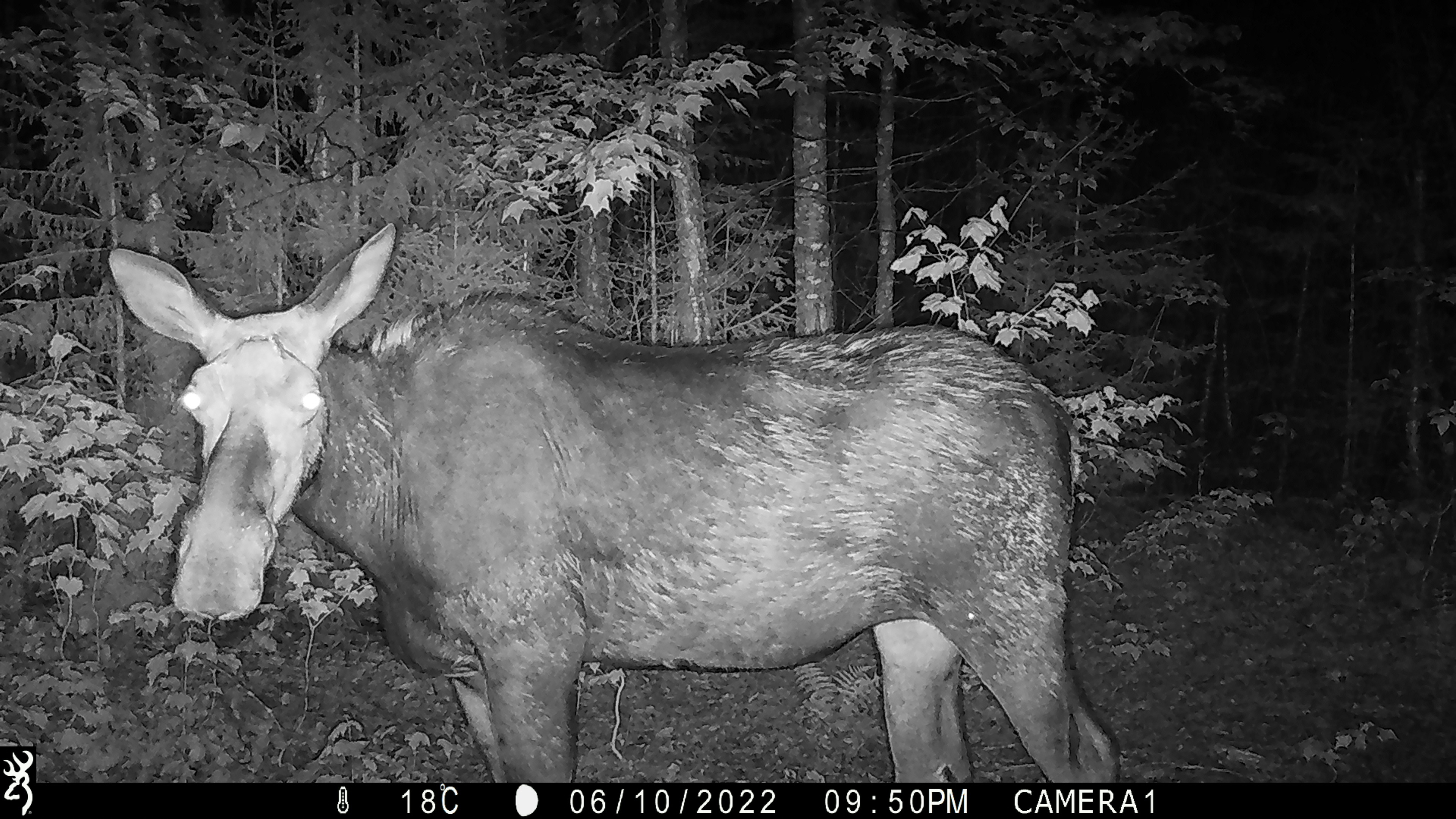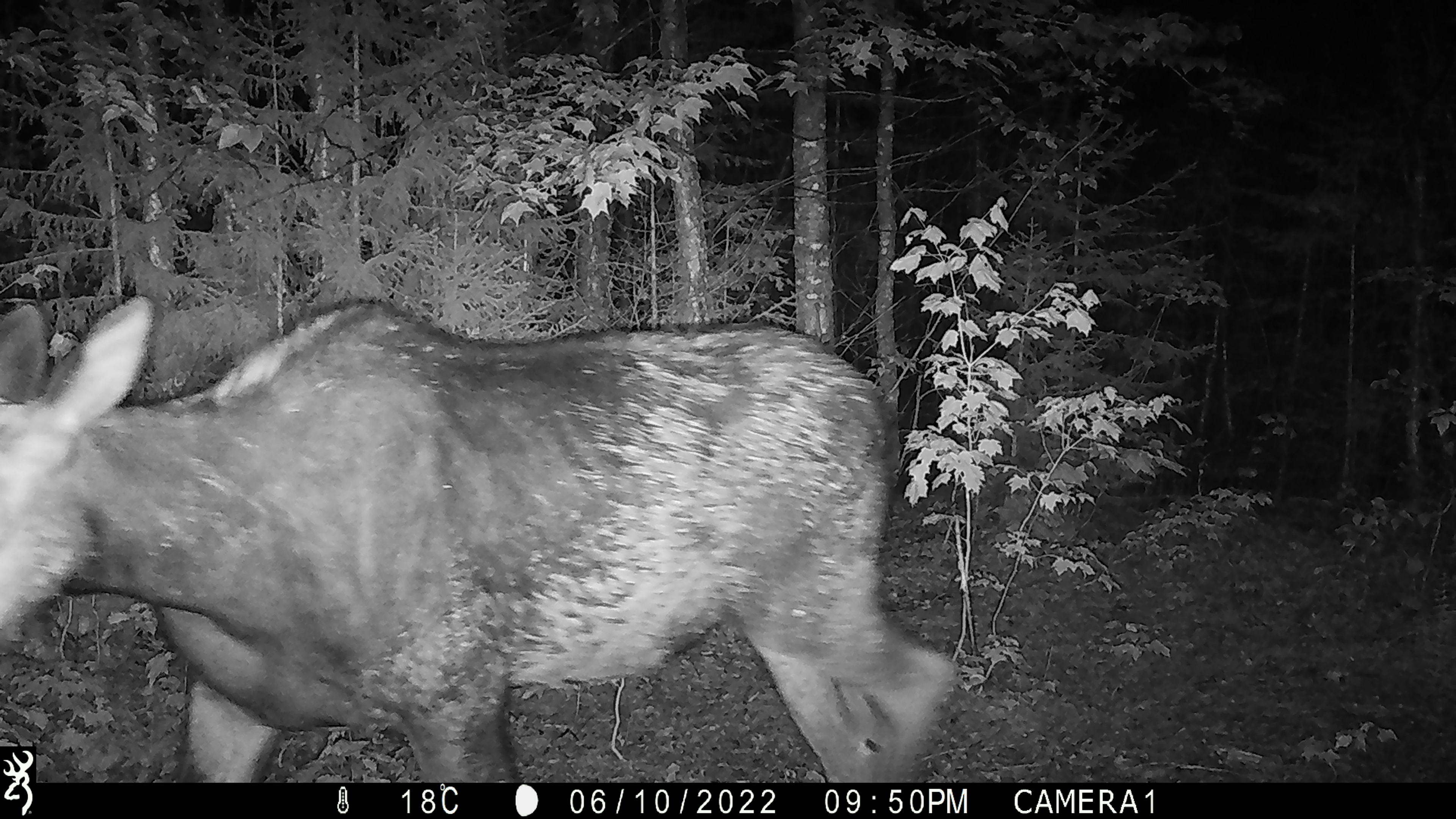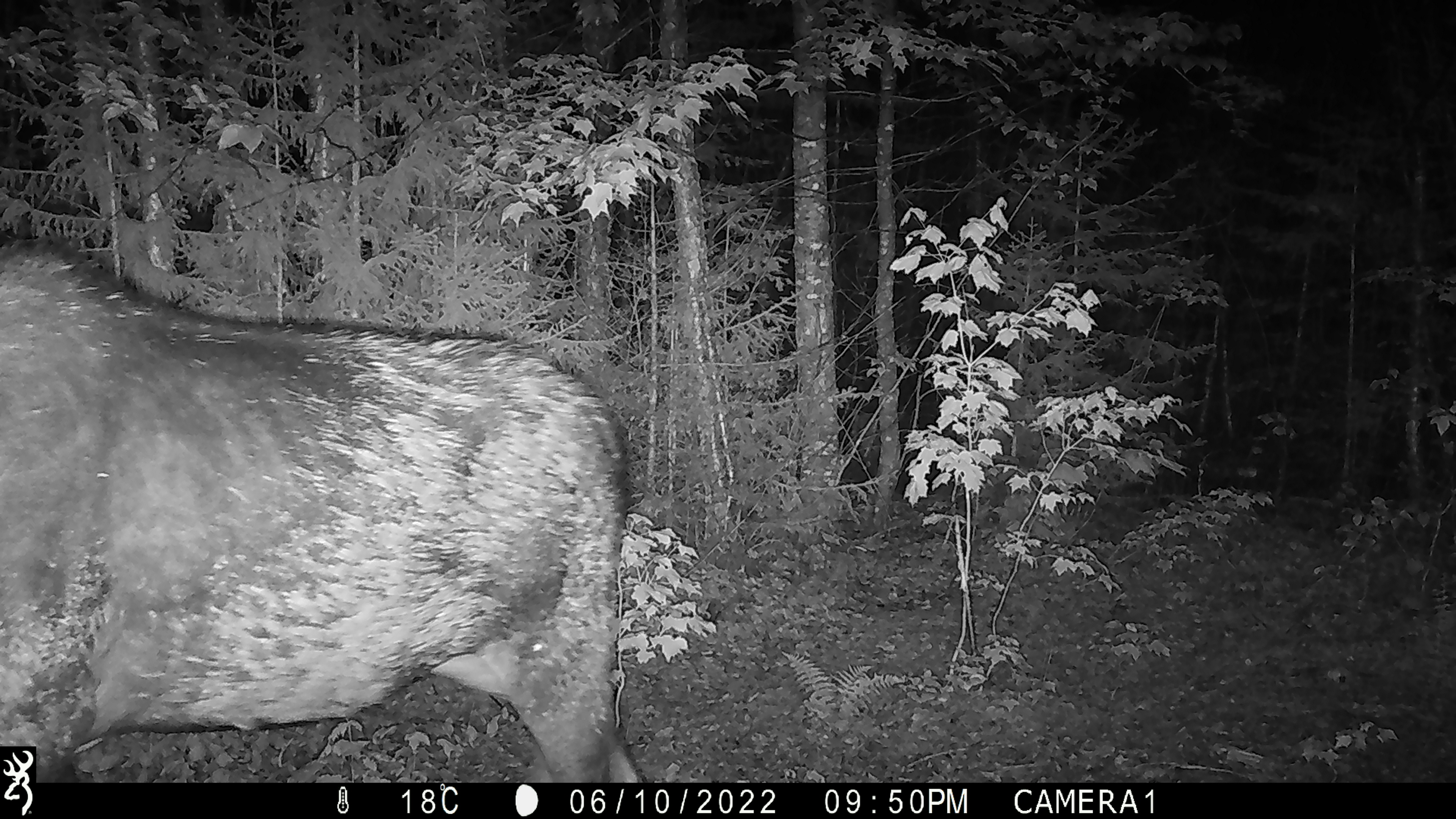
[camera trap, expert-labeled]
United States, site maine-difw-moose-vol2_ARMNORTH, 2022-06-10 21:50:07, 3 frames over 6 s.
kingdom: Animalia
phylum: Chordata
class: Mammalia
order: Artiodactyla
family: Cervidae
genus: Alces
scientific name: Alces alces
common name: moose